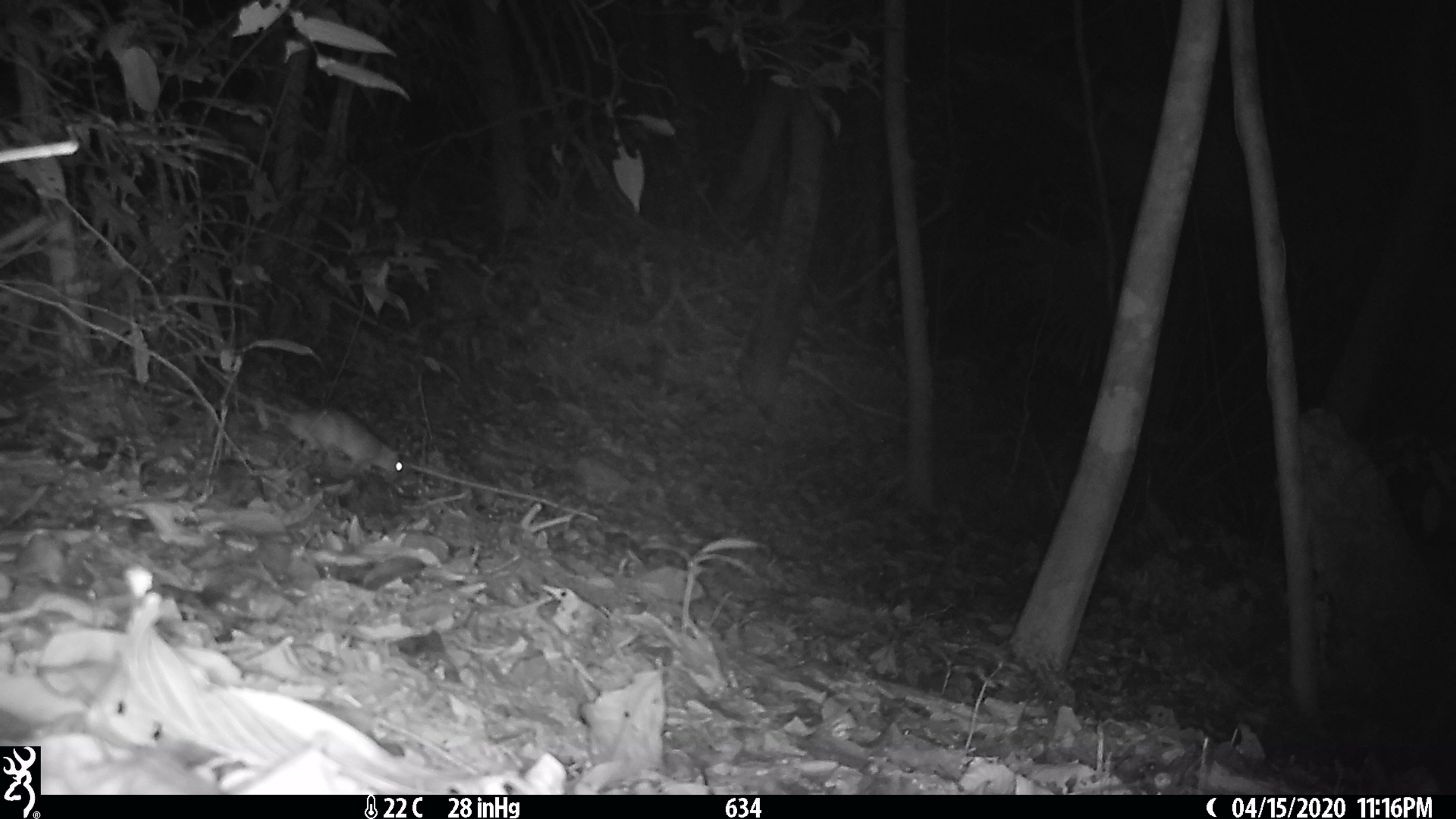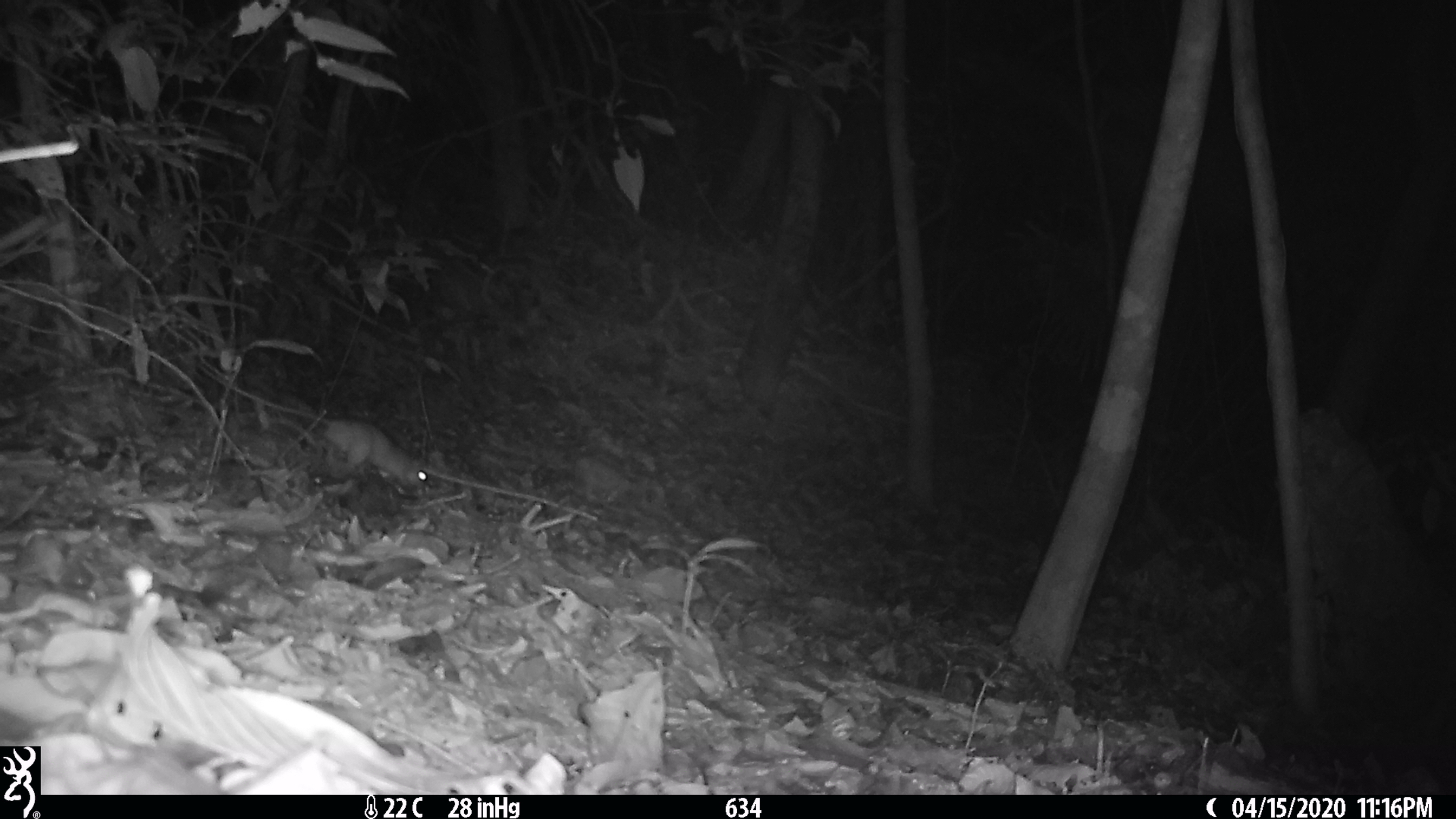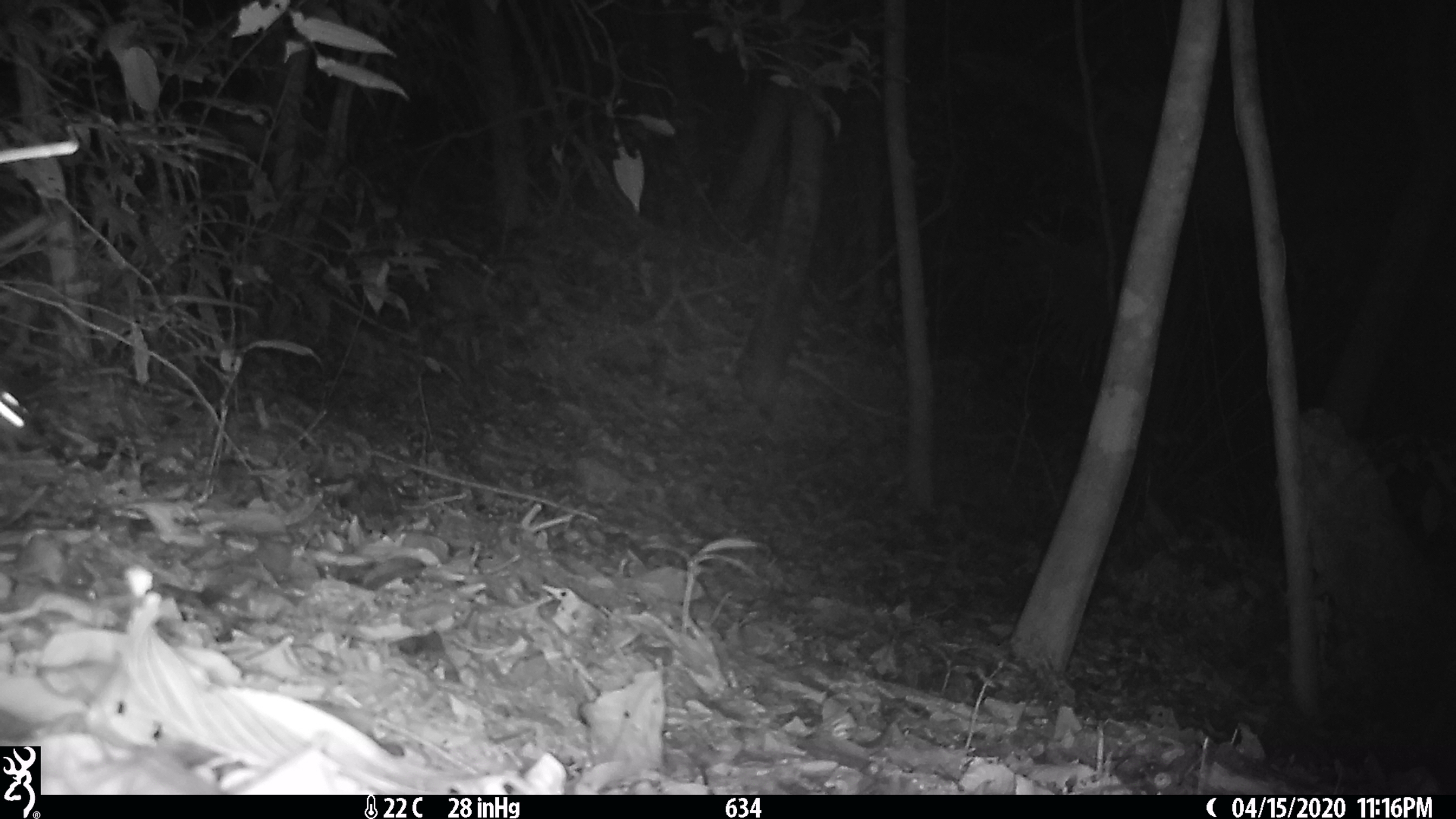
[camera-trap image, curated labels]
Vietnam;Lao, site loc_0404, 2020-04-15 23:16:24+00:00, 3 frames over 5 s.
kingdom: Animalia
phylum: Chordata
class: Mammalia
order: Rodentia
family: Muridae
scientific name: Muridae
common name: old-world mice and rats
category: unidentified murid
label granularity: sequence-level